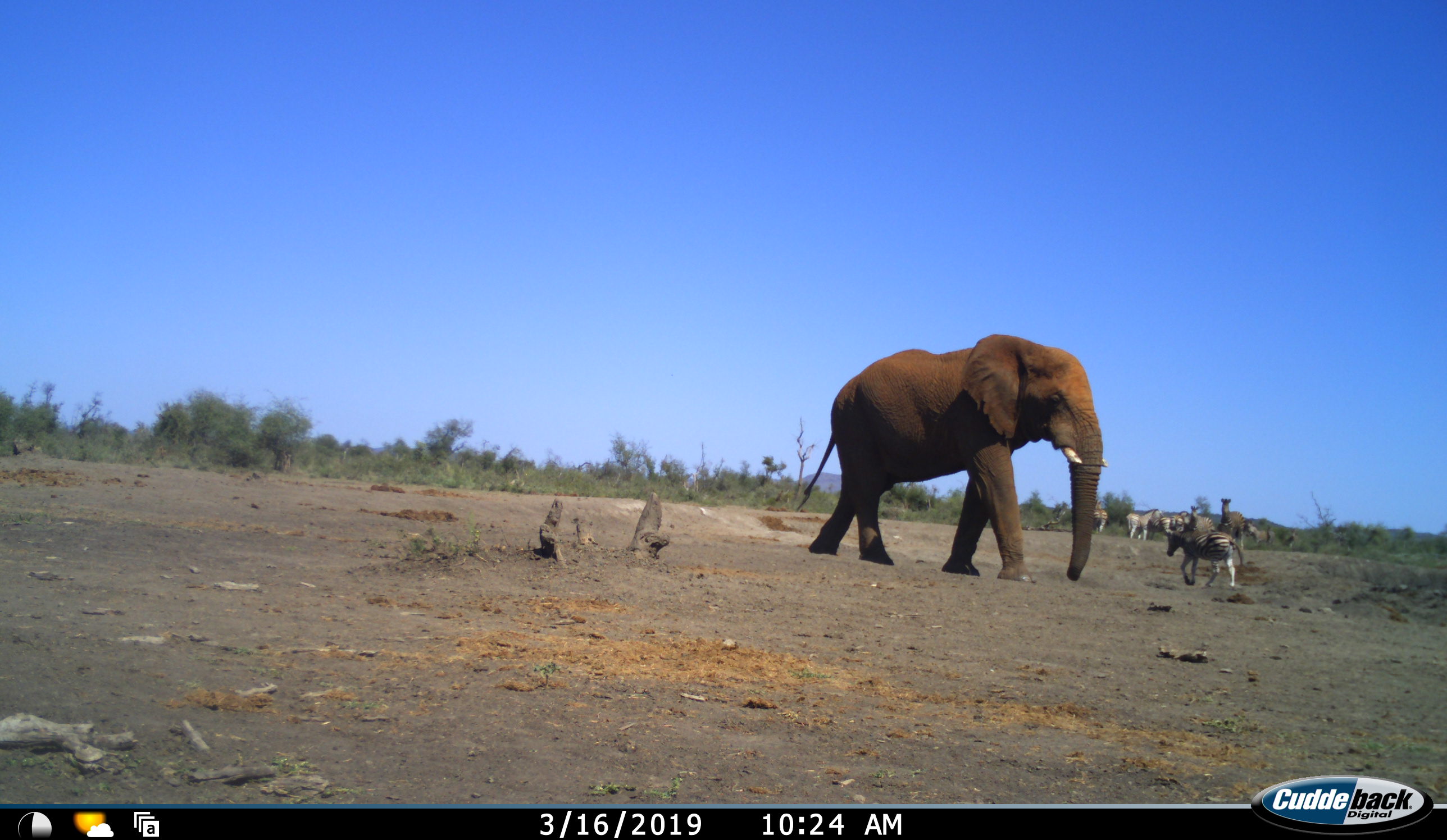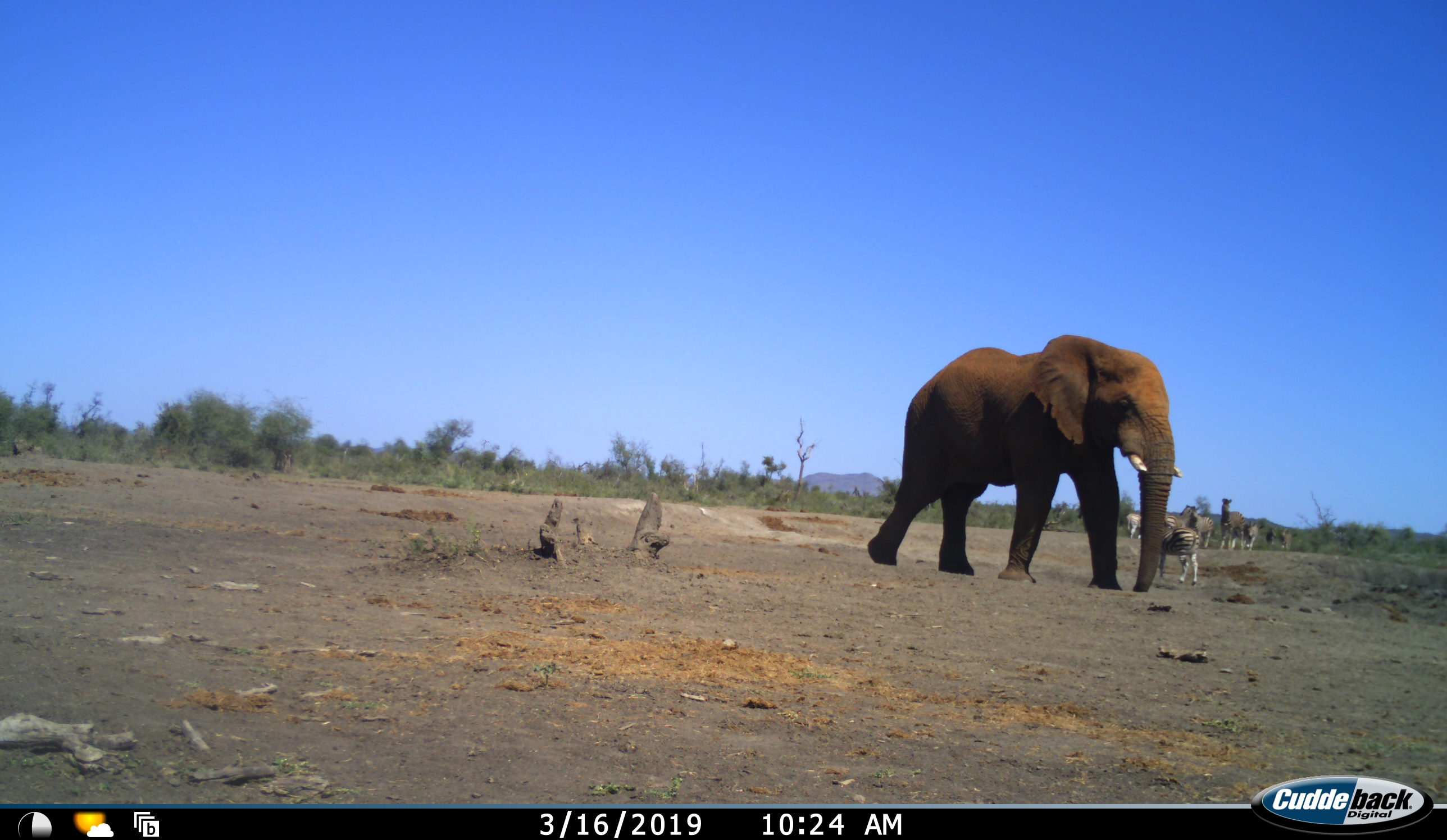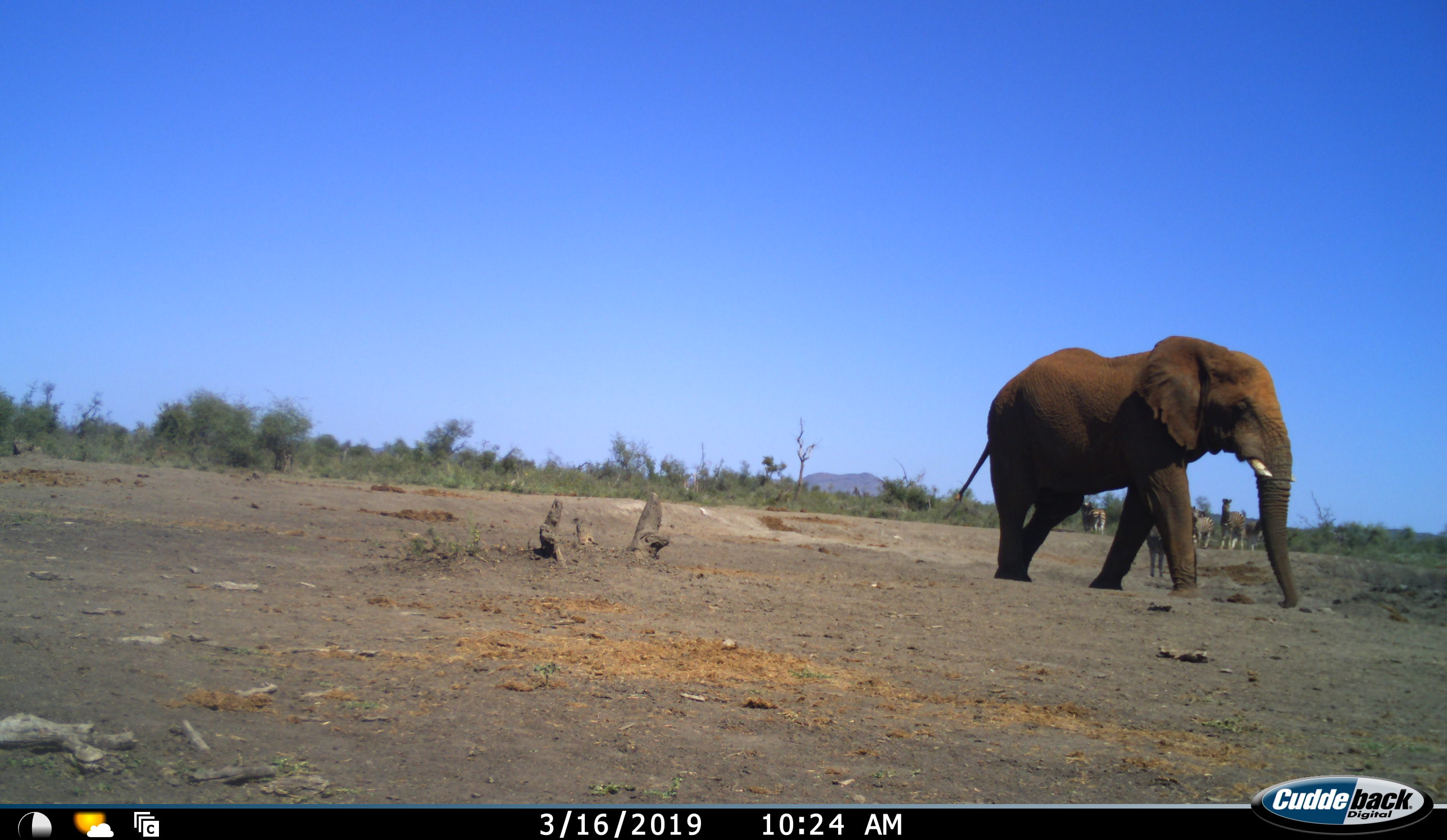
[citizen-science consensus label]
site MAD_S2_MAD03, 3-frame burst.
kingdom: Animalia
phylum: Chordata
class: Mammalia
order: Proboscidea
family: Elephantidae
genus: Loxodonta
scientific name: Loxodonta africana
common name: african bush elephant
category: elephant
Elephant (african bush elephant) (Loxodonta africana), count 1. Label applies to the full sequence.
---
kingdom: Animalia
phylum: Chordata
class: Mammalia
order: Perissodactyla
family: Equidae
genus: Equus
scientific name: Equus quagga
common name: plains zebra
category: zebraplains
Zebraplains (plains zebra) (Equus quagga), count 9. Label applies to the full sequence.